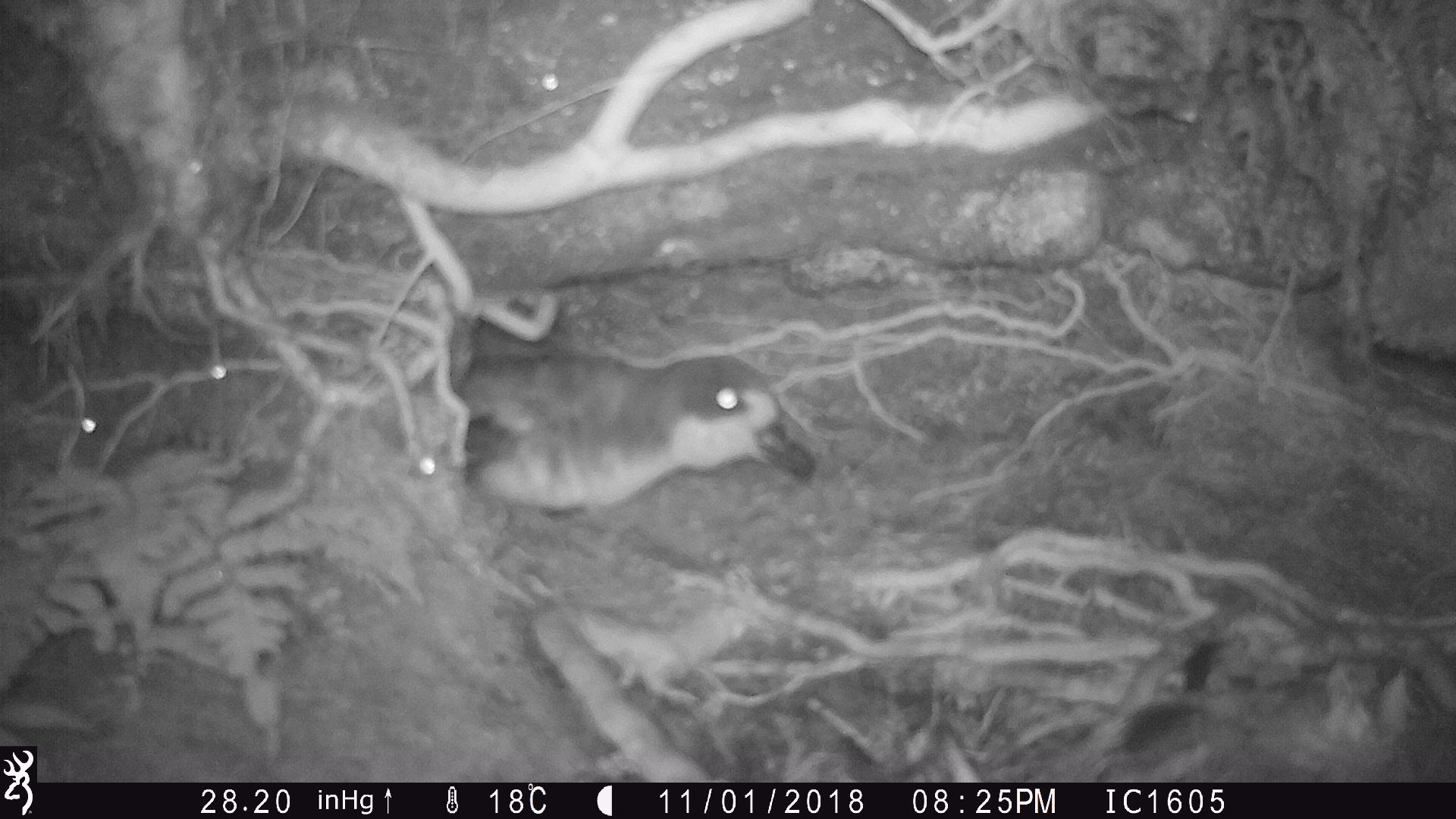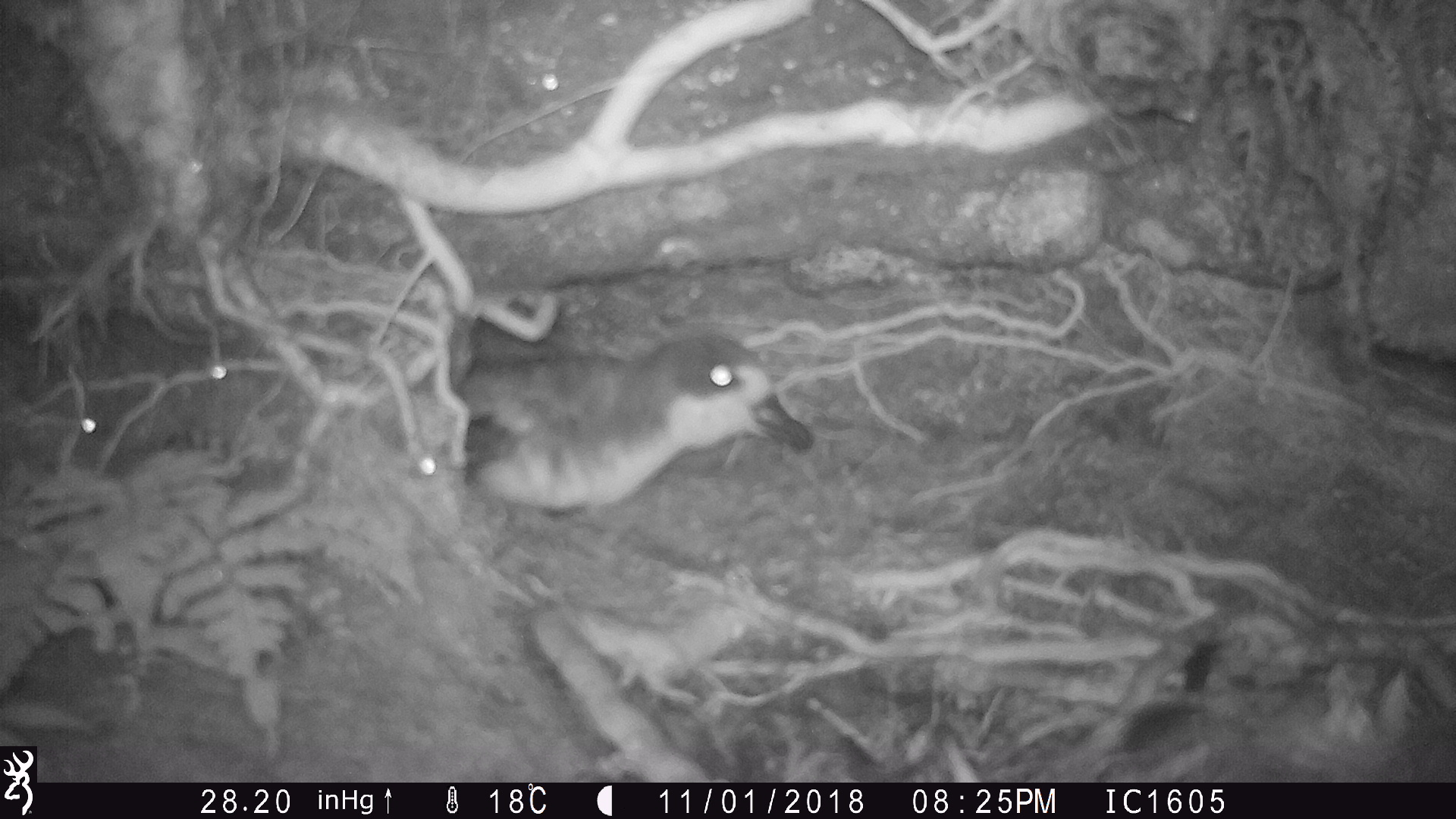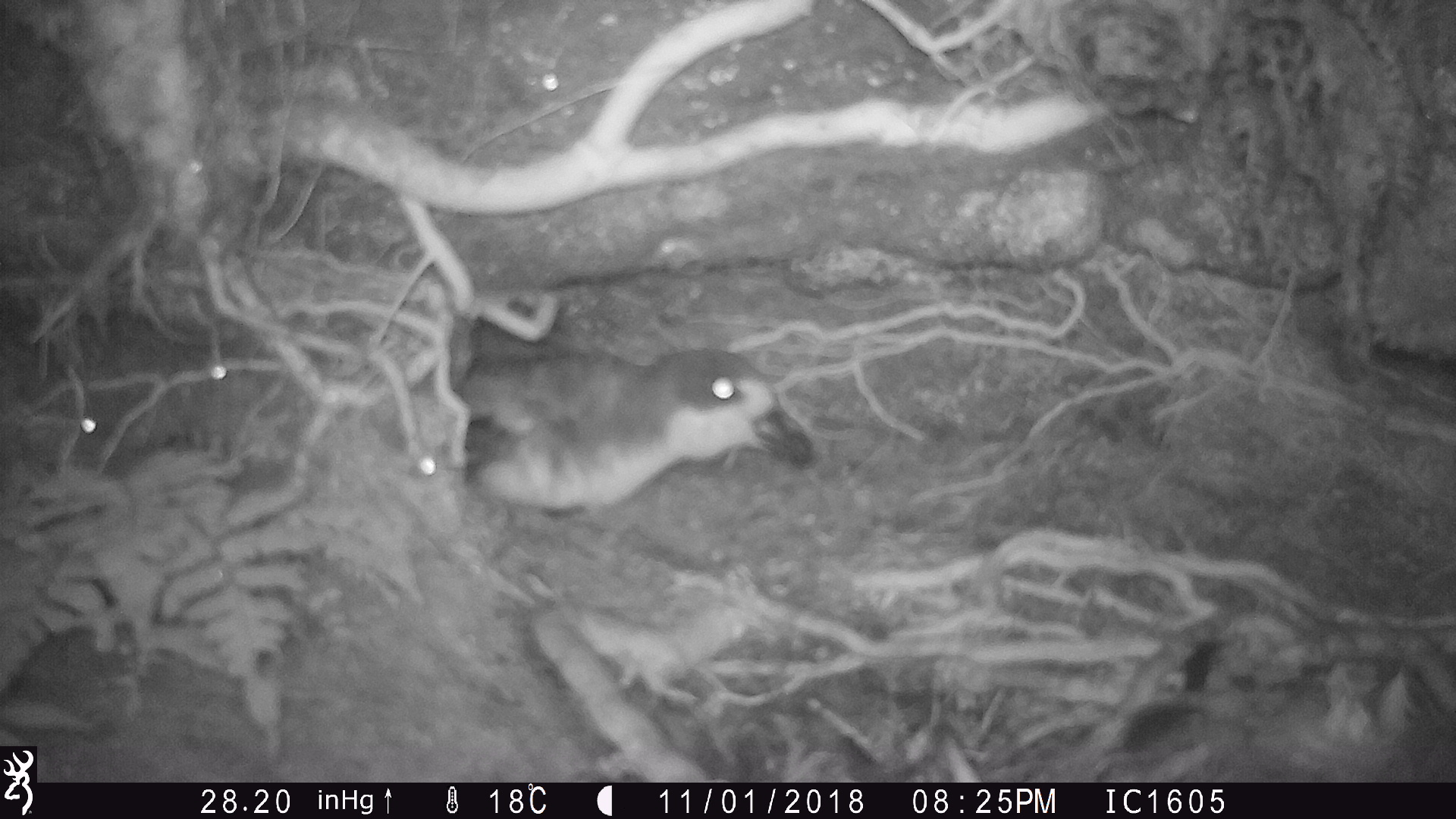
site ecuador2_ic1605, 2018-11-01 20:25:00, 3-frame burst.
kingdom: Animalia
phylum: Chordata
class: Aves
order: Procellariiformes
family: Procellariidae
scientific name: Procellariidae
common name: petrel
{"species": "petrel (Procellariidae)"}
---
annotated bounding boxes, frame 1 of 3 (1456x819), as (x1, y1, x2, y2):
petrel: (436, 325, 820, 522)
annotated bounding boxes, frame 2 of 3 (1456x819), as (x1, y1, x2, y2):
petrel: (444, 319, 814, 516)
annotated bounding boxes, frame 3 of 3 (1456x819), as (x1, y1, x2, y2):
petrel: (440, 325, 818, 529)